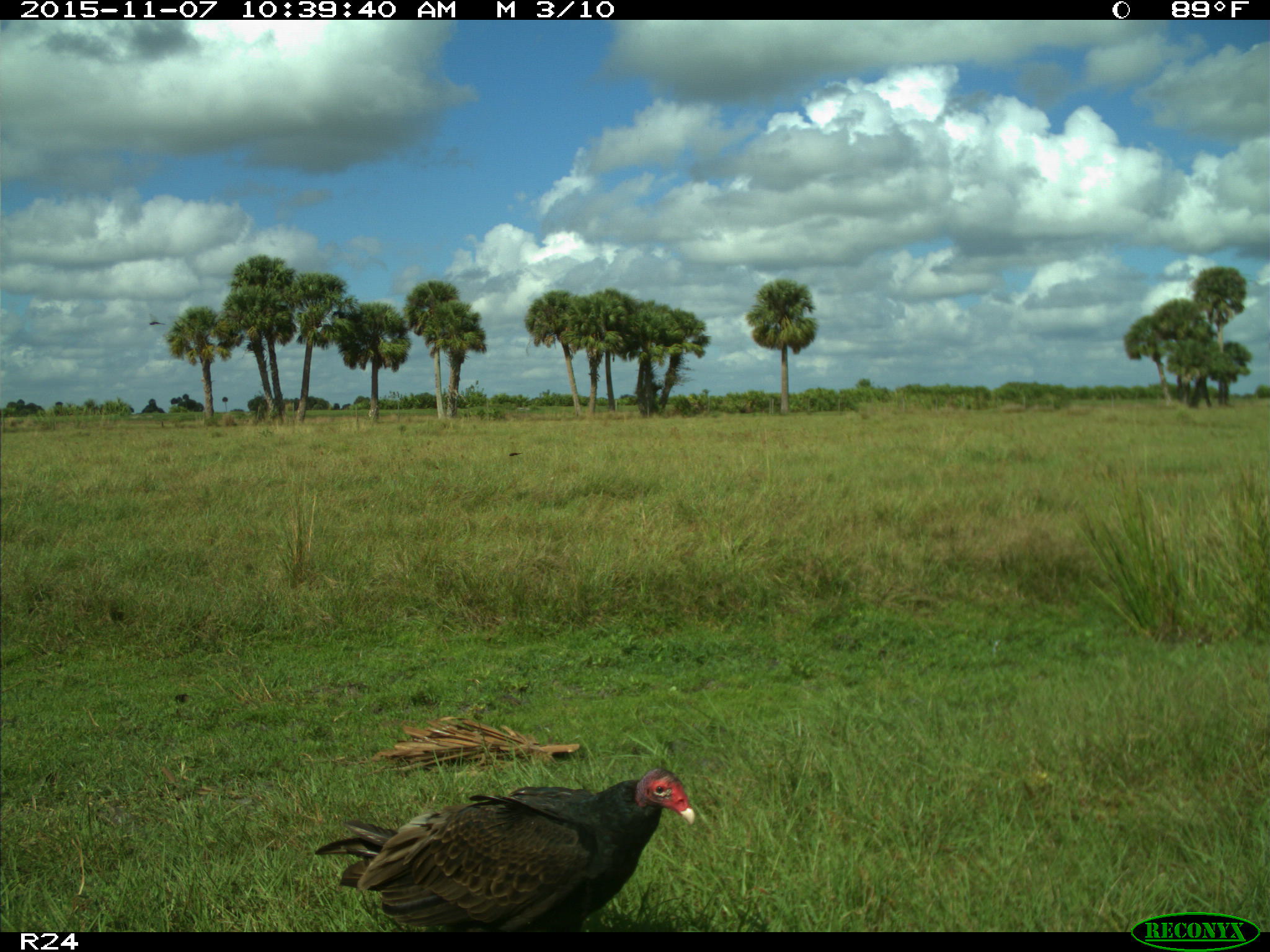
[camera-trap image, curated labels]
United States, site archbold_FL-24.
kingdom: Animalia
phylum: Chordata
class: Aves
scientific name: Aves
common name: birds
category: unidentified bird